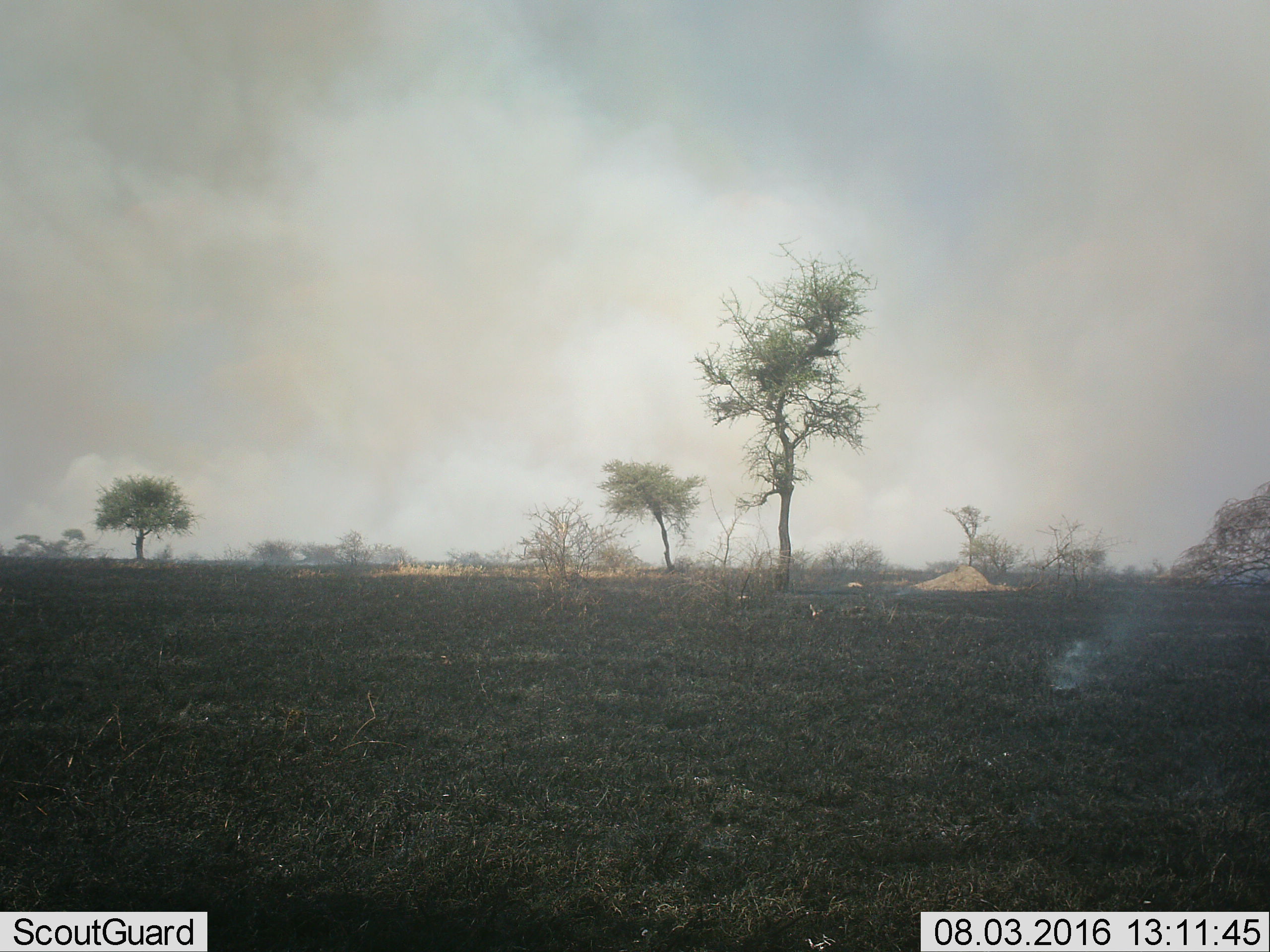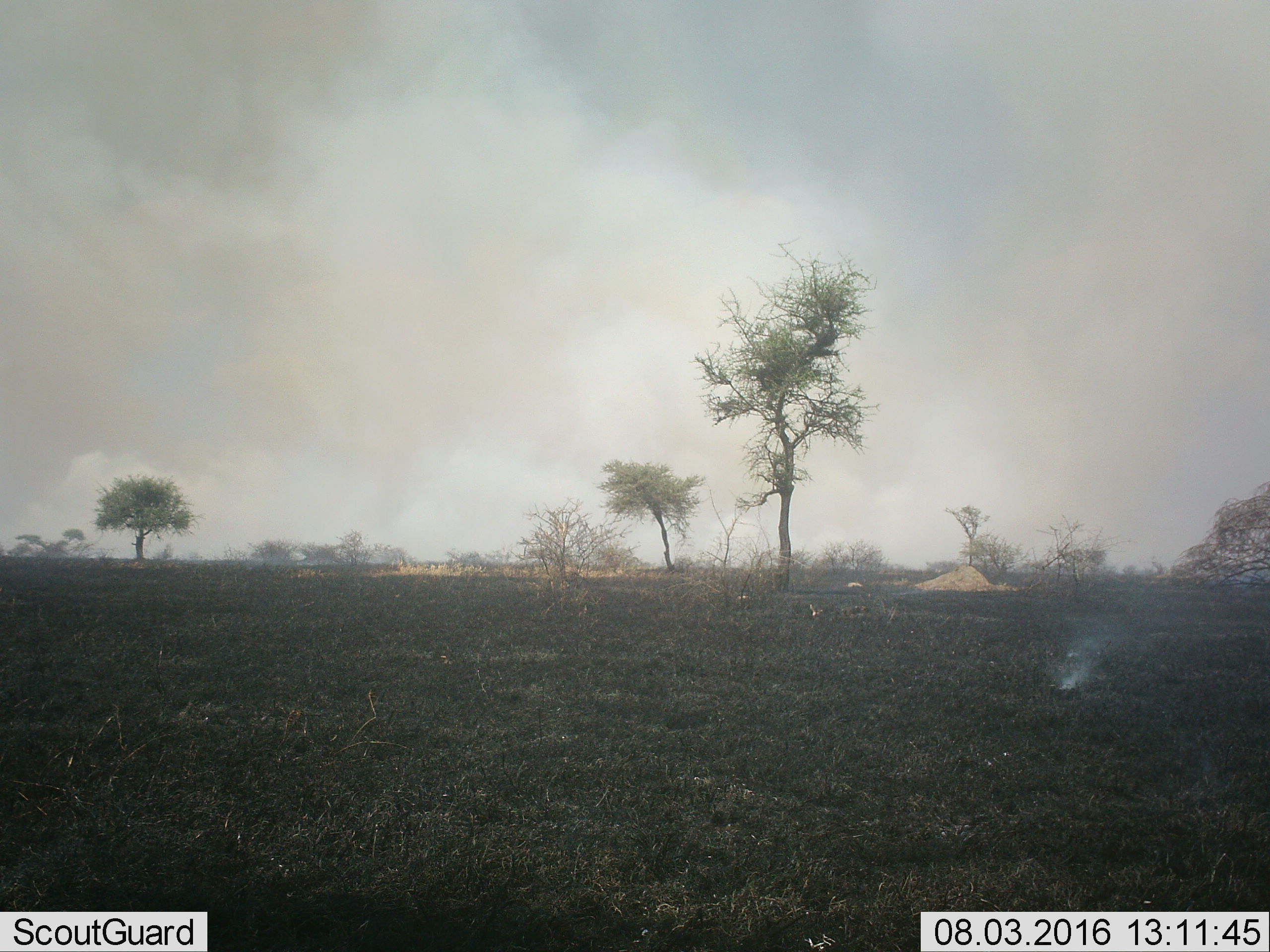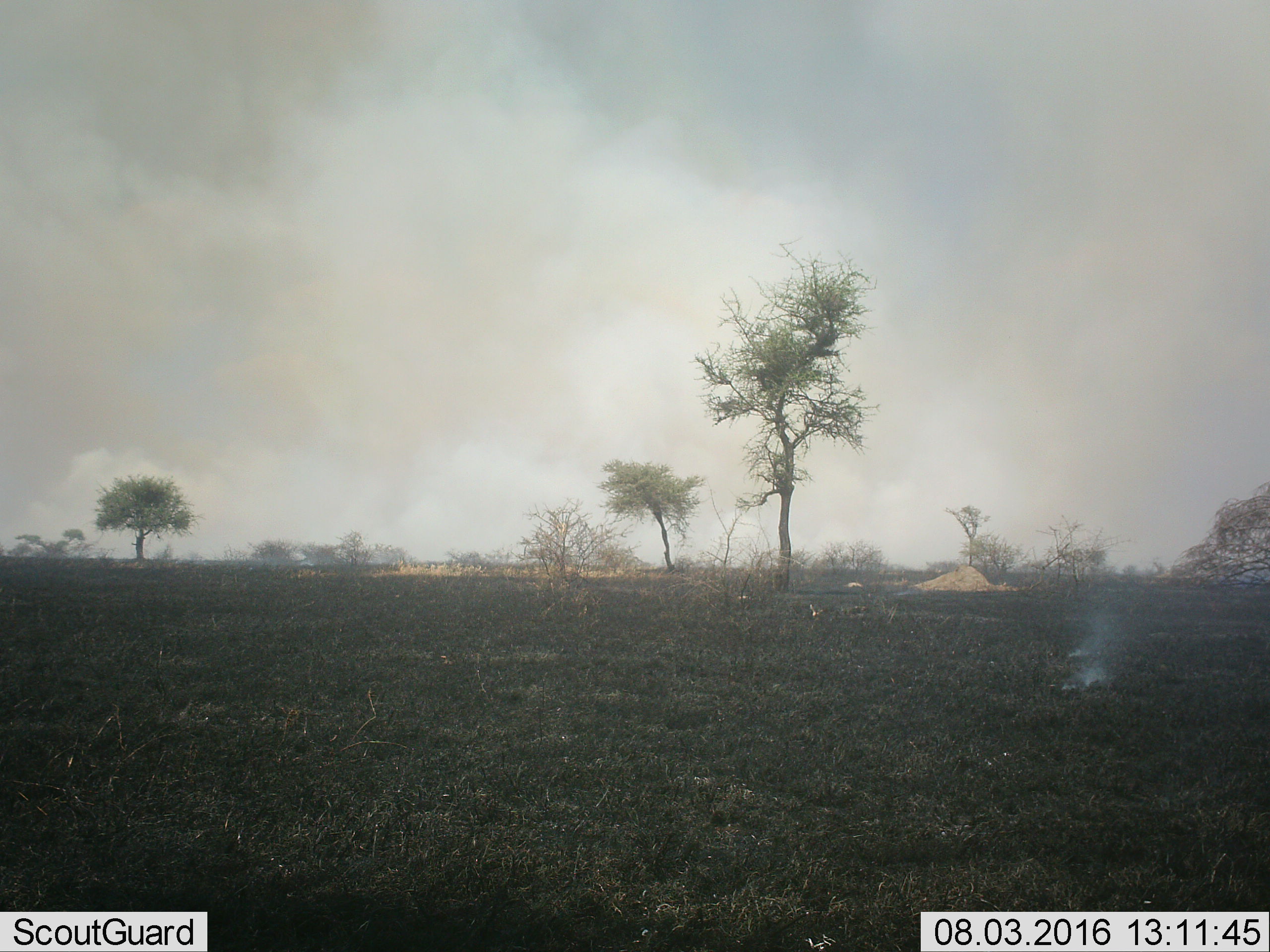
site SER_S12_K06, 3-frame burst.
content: unidentified animal